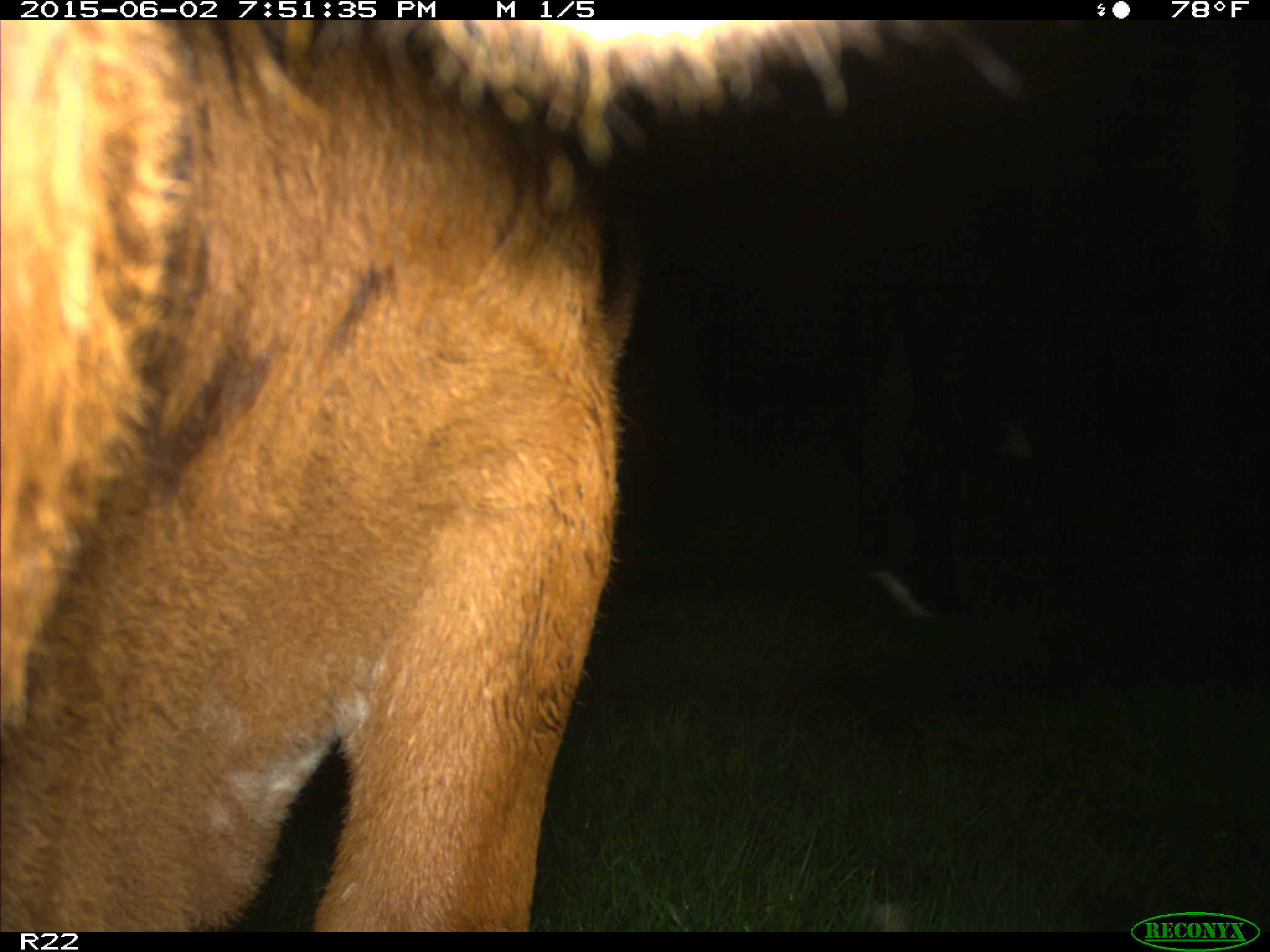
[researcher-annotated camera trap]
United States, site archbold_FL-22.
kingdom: Animalia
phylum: Chordata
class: Mammalia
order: Artiodactyla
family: Bovidae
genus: Bos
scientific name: Bos taurus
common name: domestic cow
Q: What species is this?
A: Bos taurus (domestic cow).